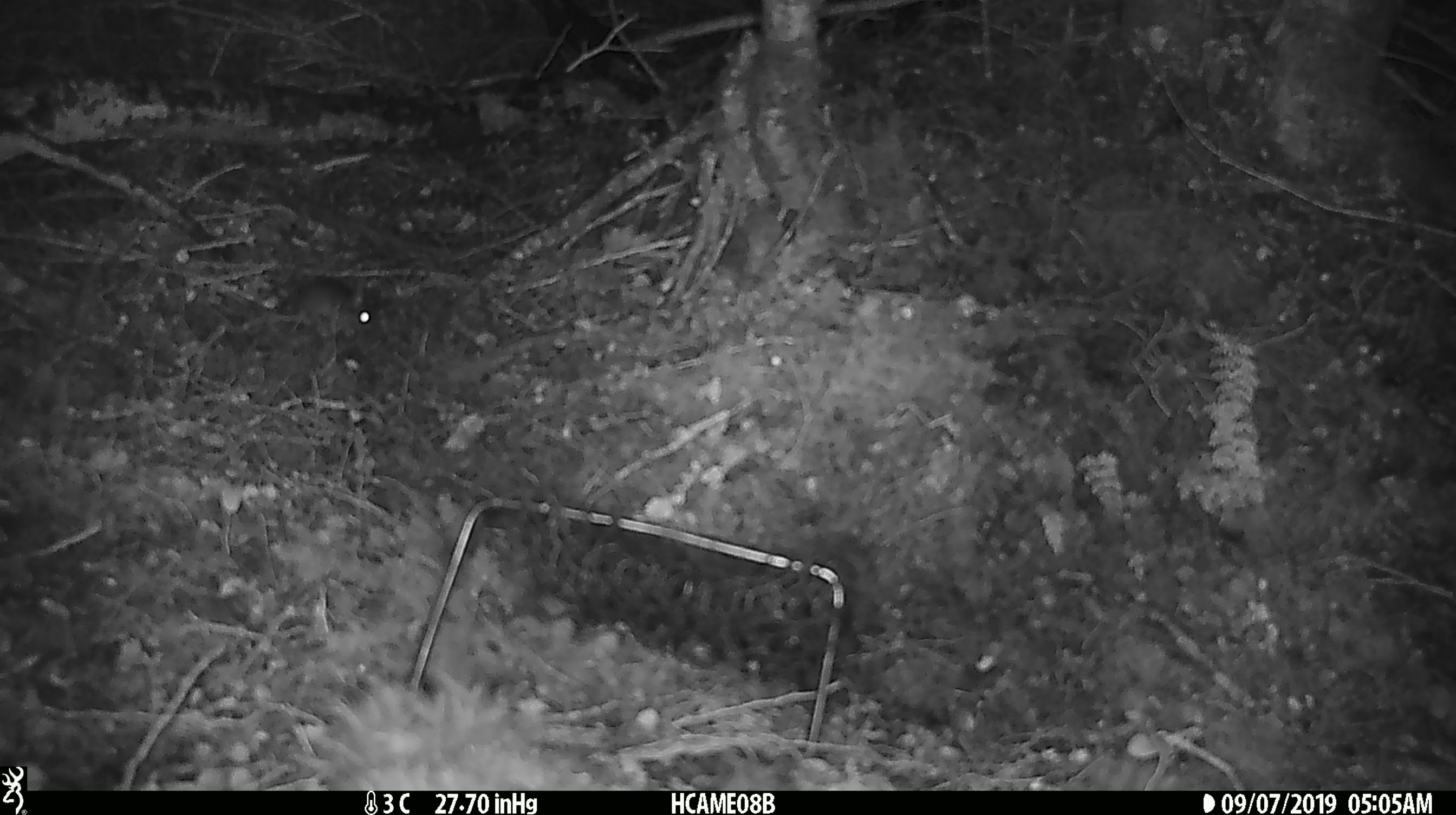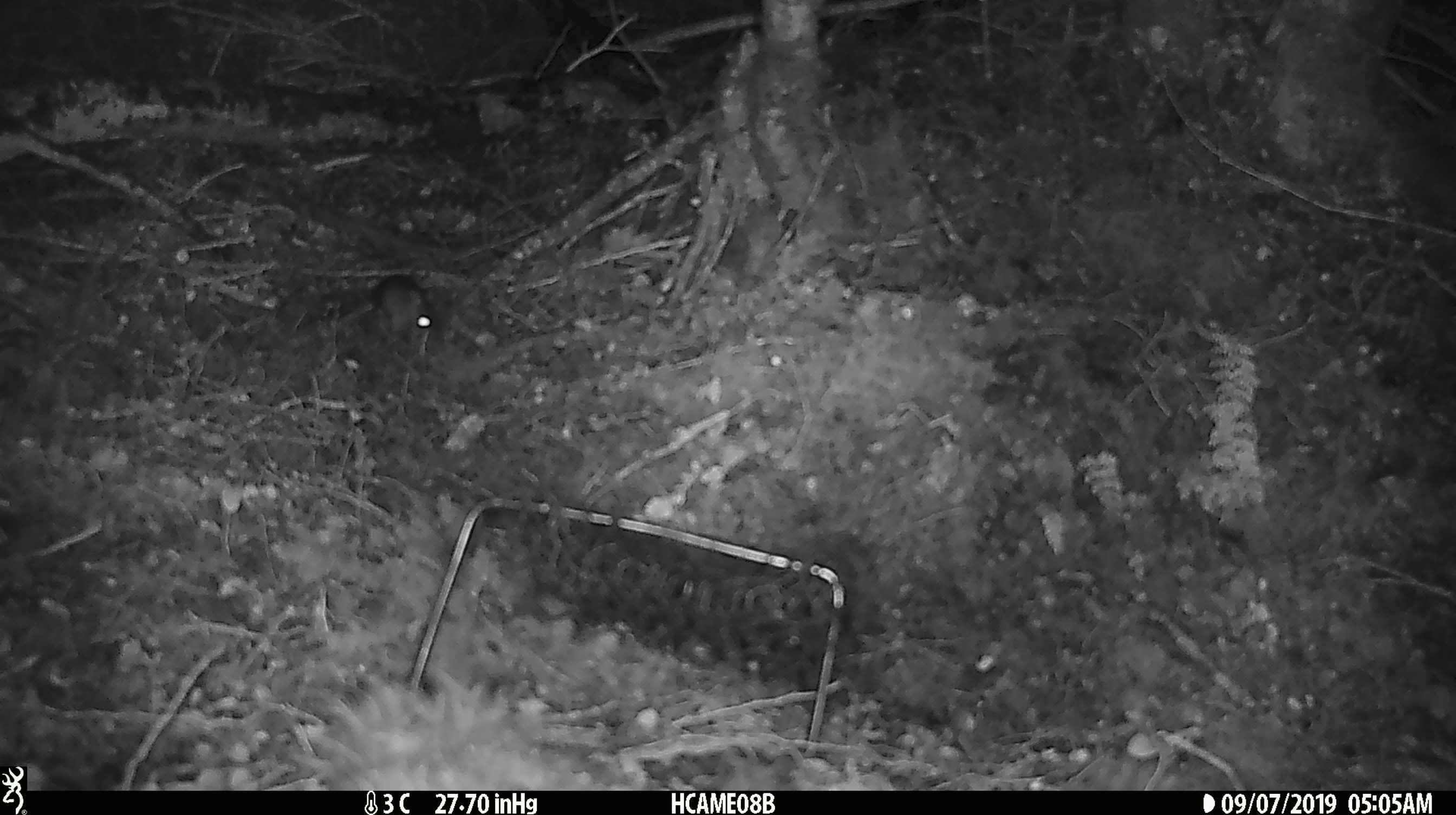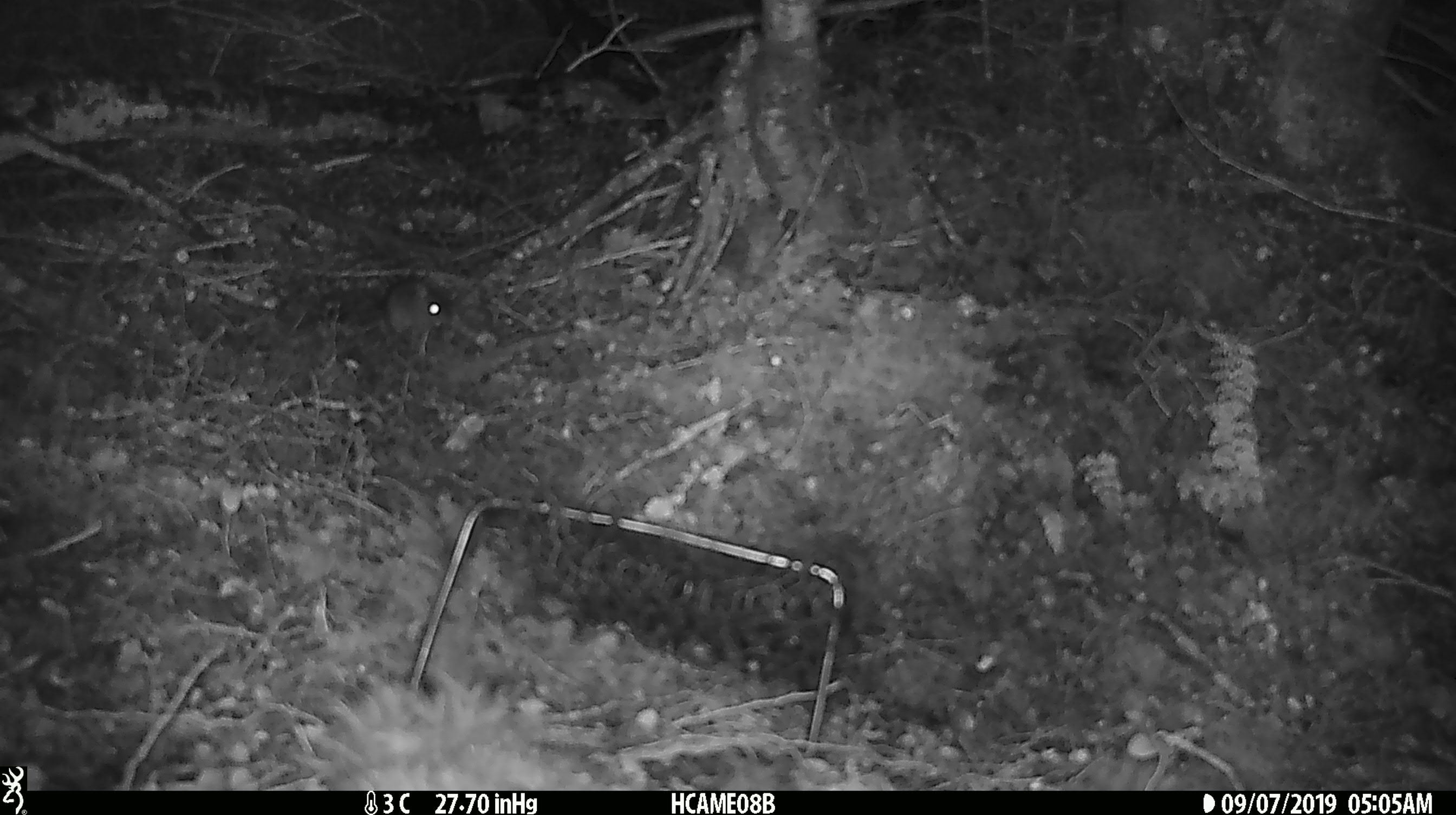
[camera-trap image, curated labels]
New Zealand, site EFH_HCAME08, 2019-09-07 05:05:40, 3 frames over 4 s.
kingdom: Animalia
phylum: Chordata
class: Mammalia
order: Rodentia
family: Muridae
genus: Mus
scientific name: Mus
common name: mouse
Mouse (Mus).